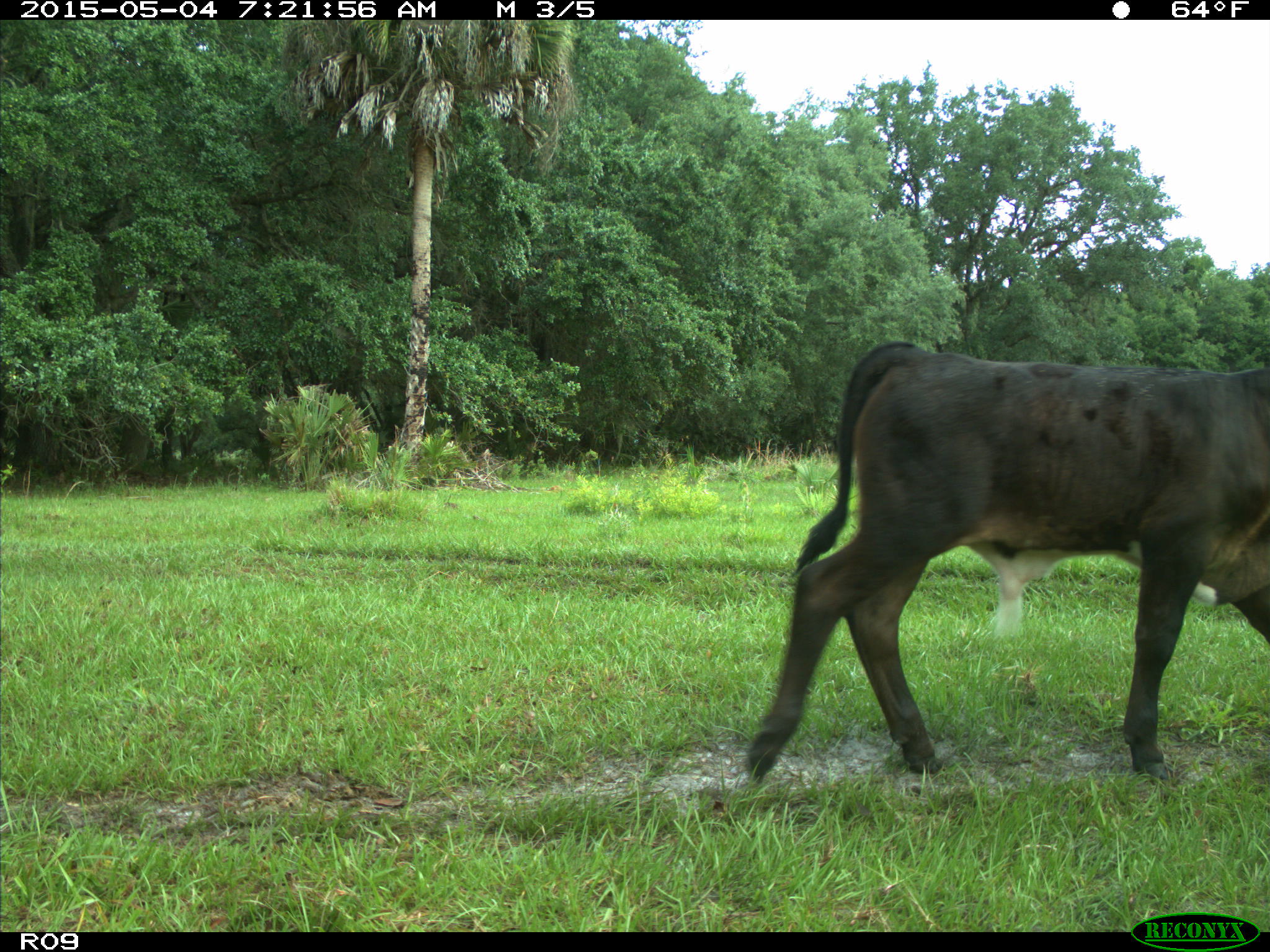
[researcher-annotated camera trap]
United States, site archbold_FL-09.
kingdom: Animalia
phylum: Chordata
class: Mammalia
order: Artiodactyla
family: Bovidae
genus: Bos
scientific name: Bos taurus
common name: domestic cow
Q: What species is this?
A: Bos taurus (domestic cow).